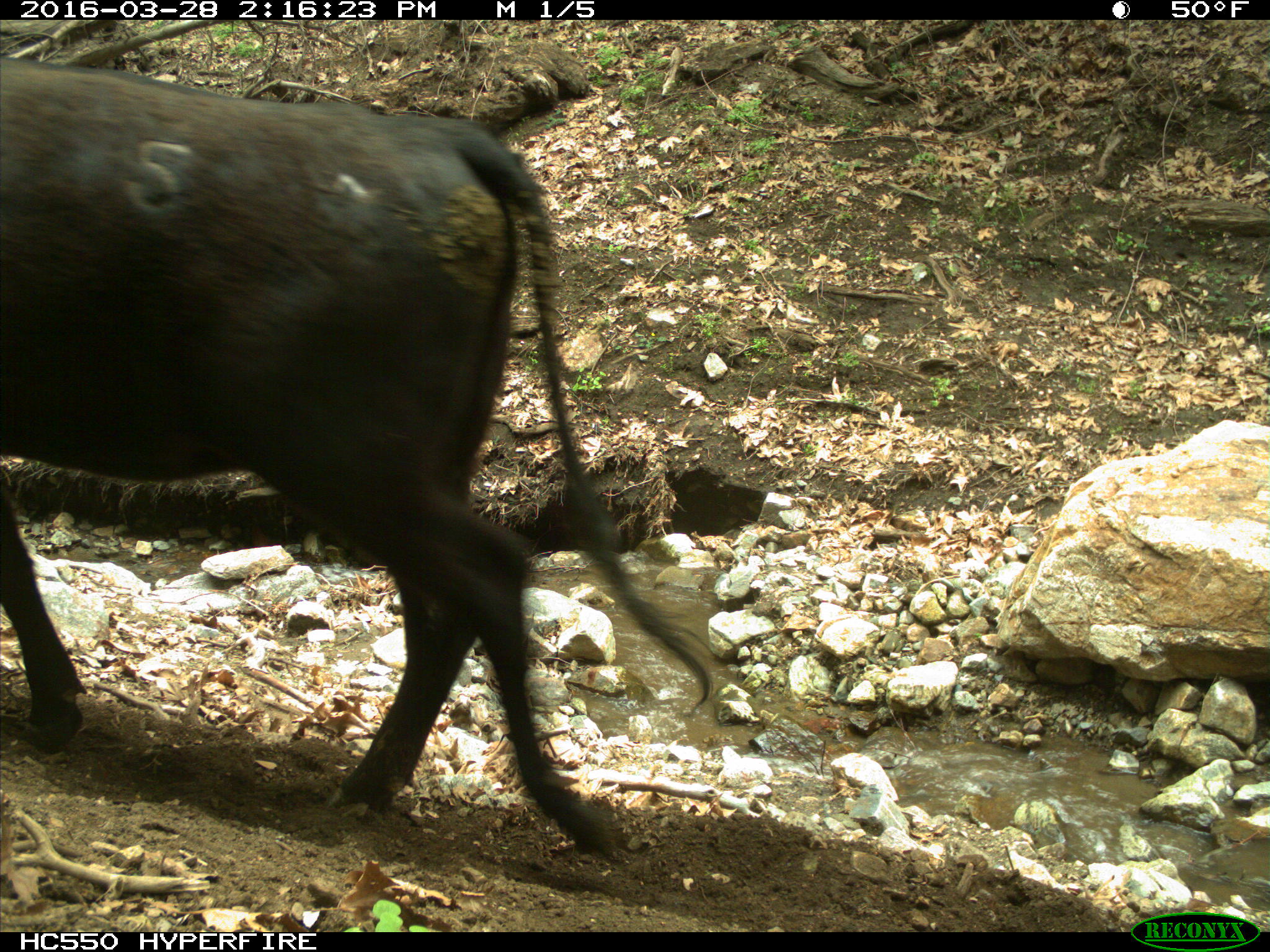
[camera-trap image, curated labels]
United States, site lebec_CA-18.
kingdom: Animalia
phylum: Chordata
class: Mammalia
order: Artiodactyla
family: Bovidae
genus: Bos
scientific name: Bos taurus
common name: domestic cow